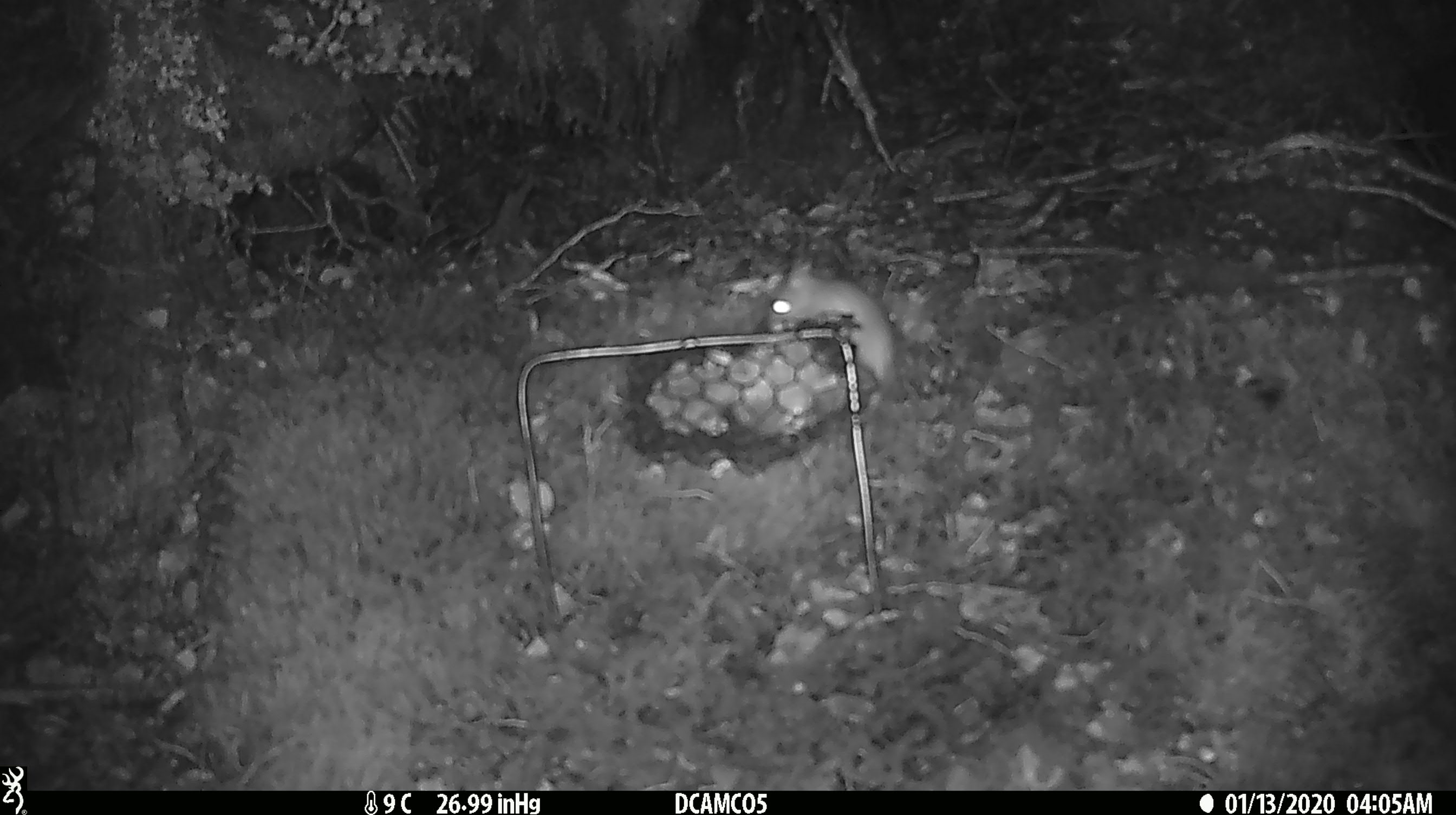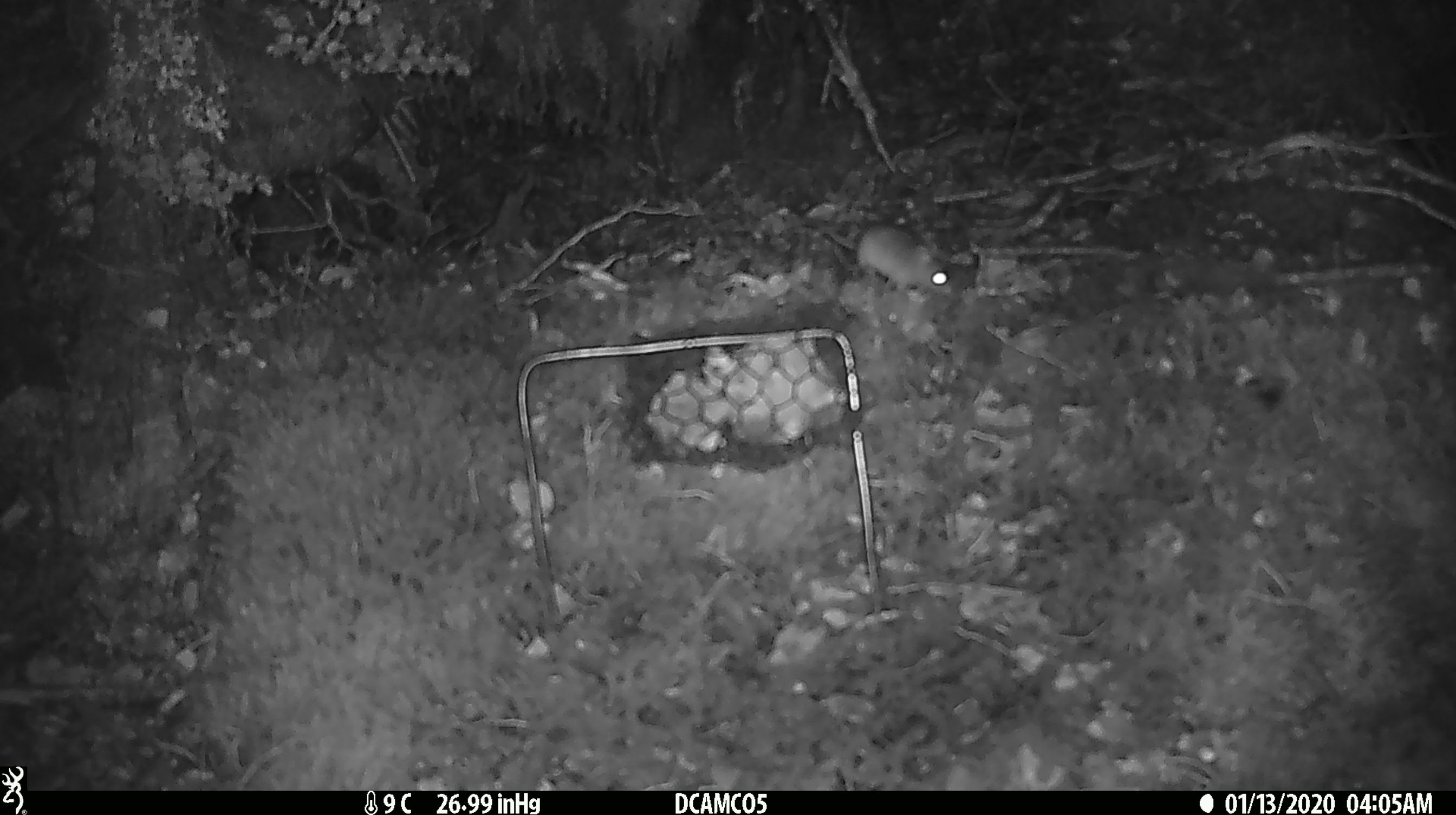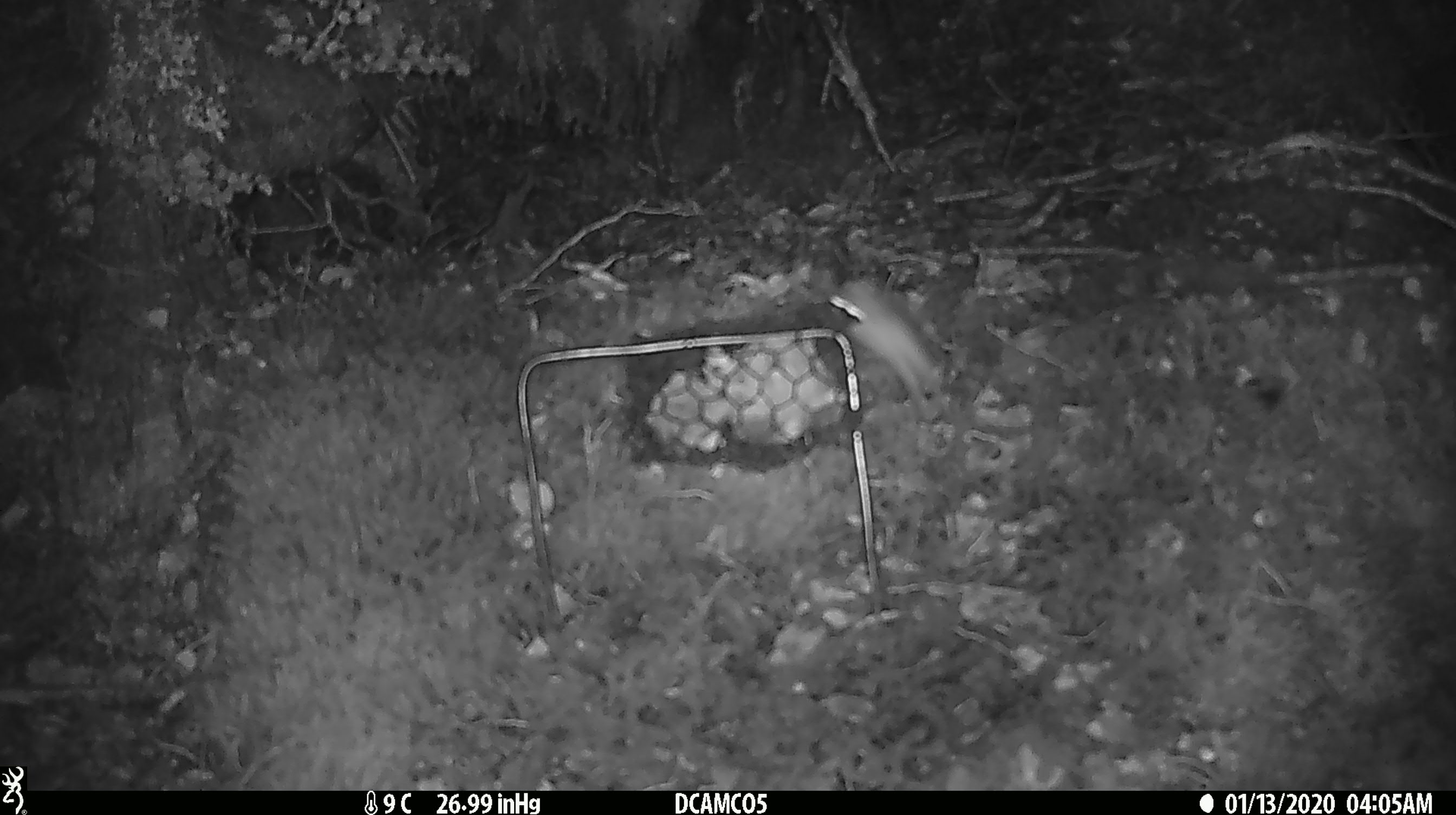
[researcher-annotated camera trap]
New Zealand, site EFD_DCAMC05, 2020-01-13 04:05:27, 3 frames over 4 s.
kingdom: Animalia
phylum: Chordata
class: Mammalia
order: Rodentia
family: Muridae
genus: Mus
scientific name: Mus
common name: mouse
Mouse (Mus).